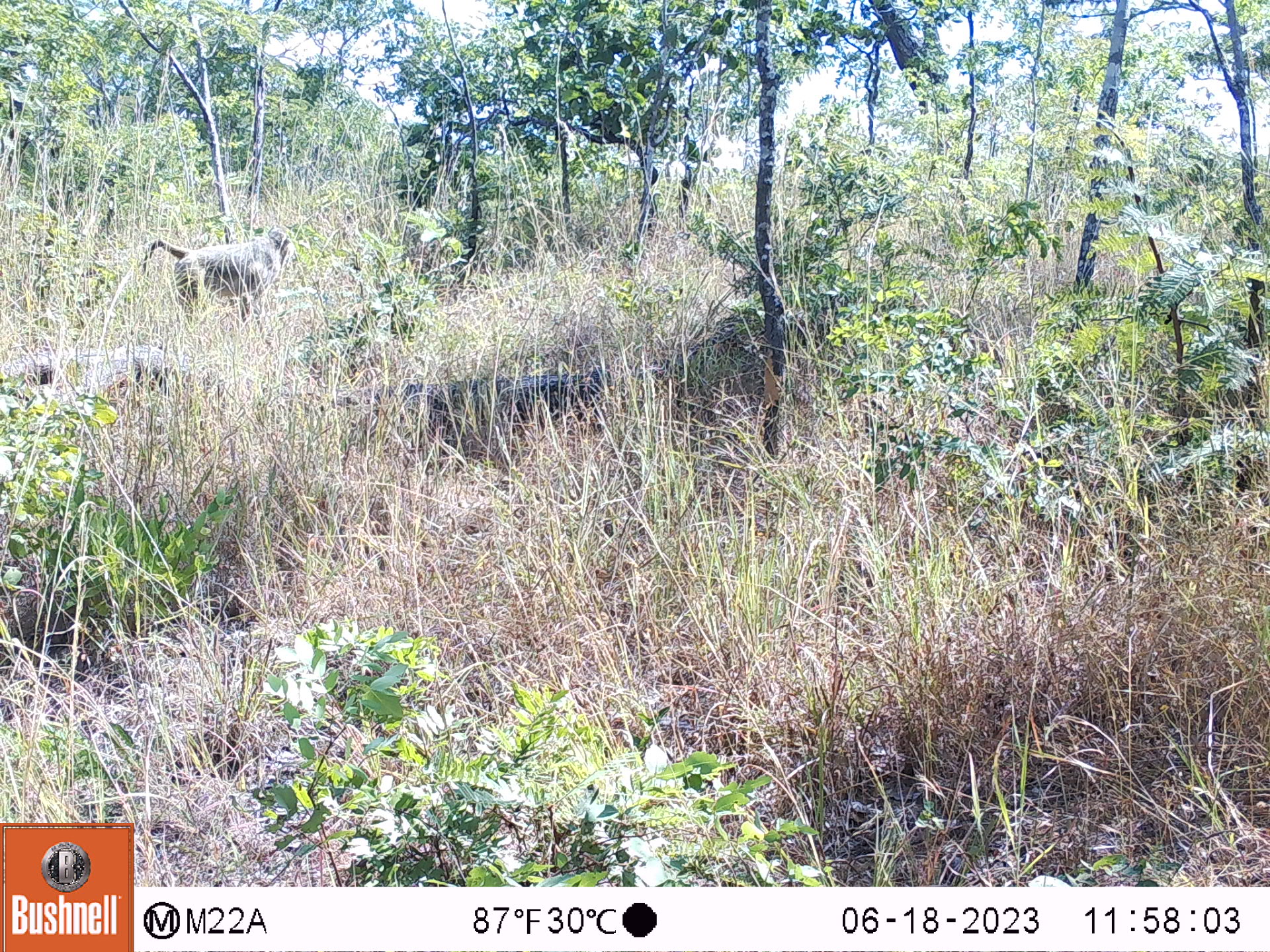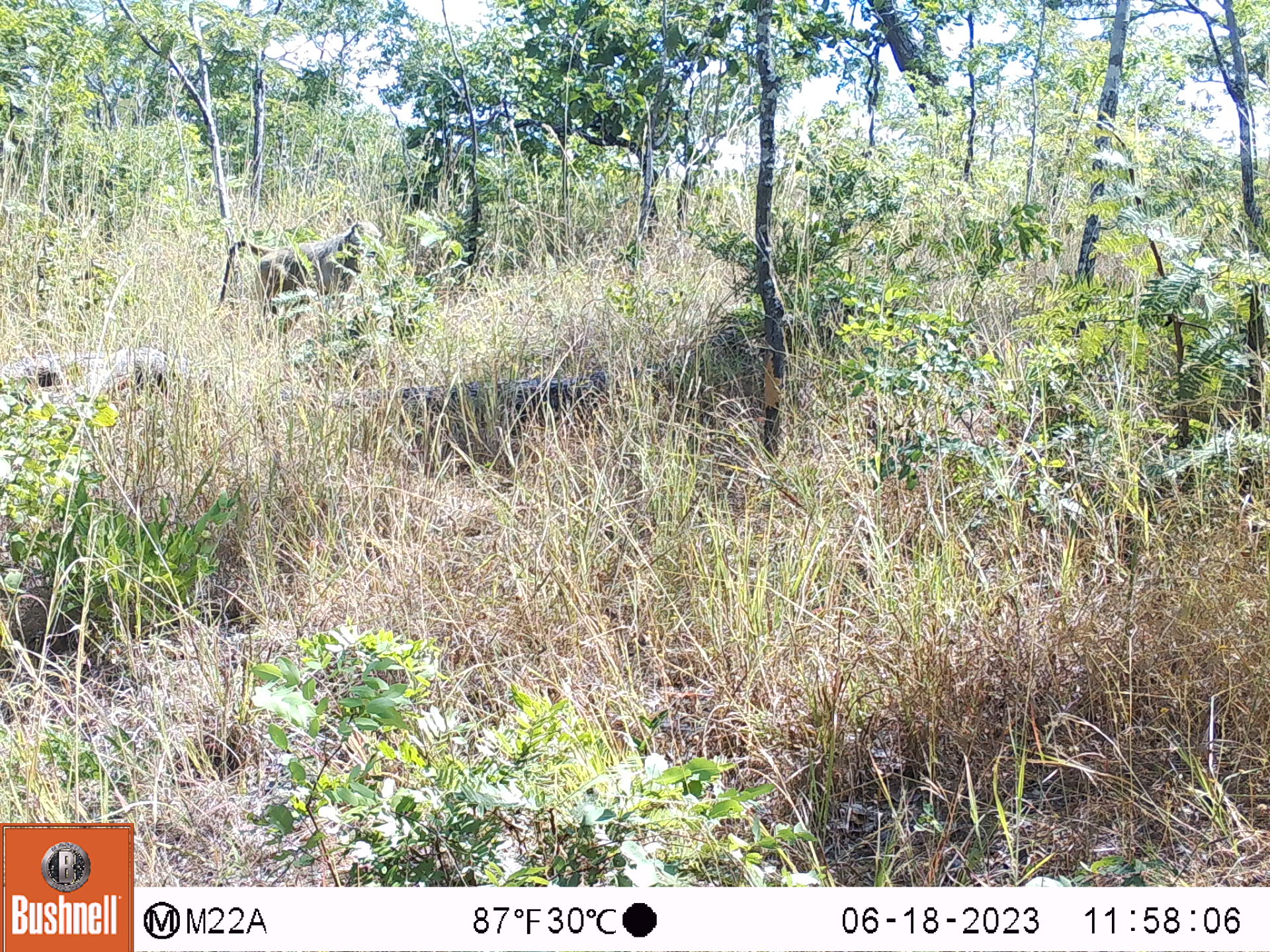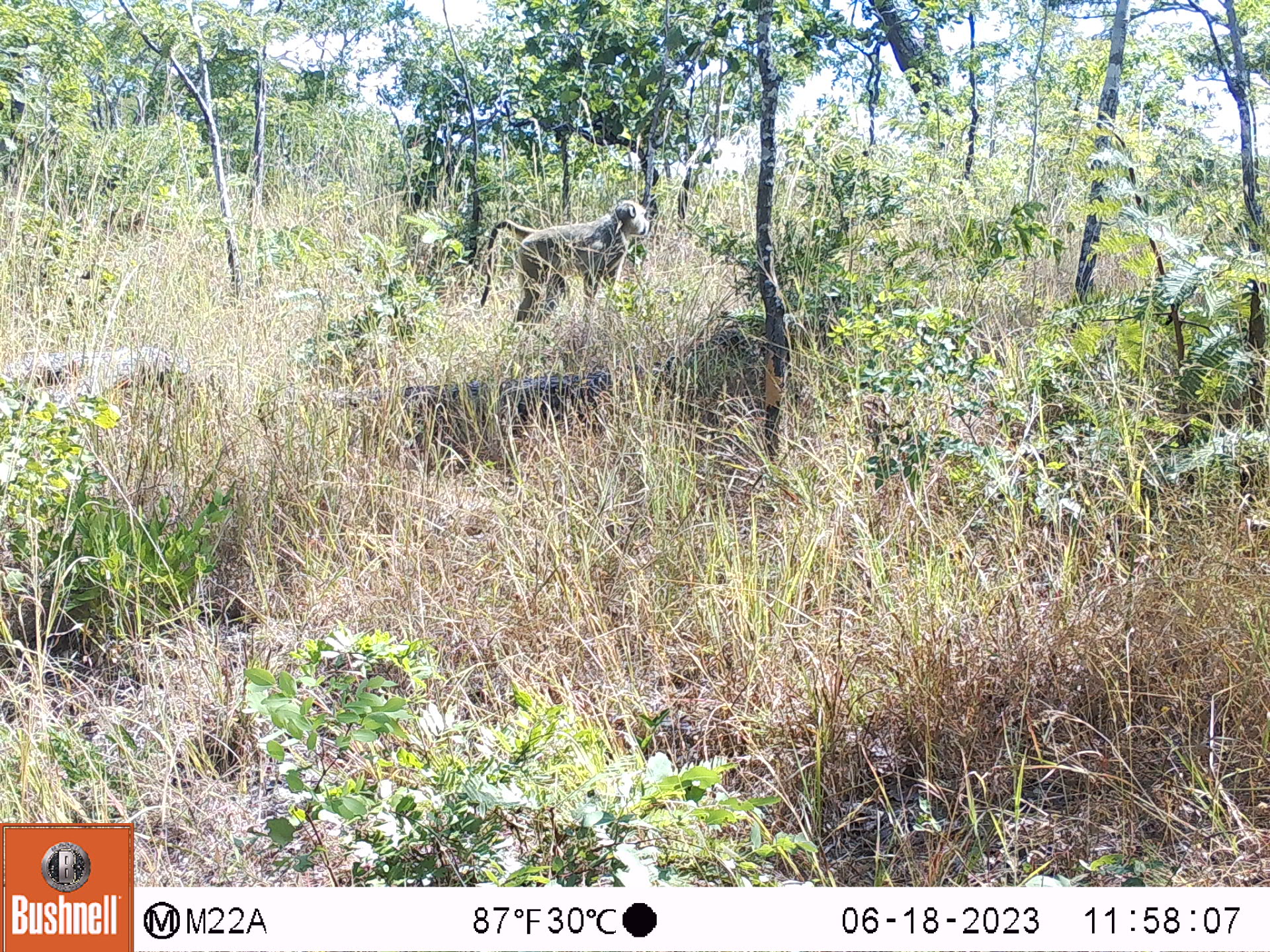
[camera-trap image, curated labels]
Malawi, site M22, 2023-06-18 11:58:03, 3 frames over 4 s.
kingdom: Animalia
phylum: Chordata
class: Mammalia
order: Primates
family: Cercopithecidae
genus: Papio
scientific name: Papio cynocephalus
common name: yellow baboon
Yellow baboon (Papio cynocephalus), count 1.